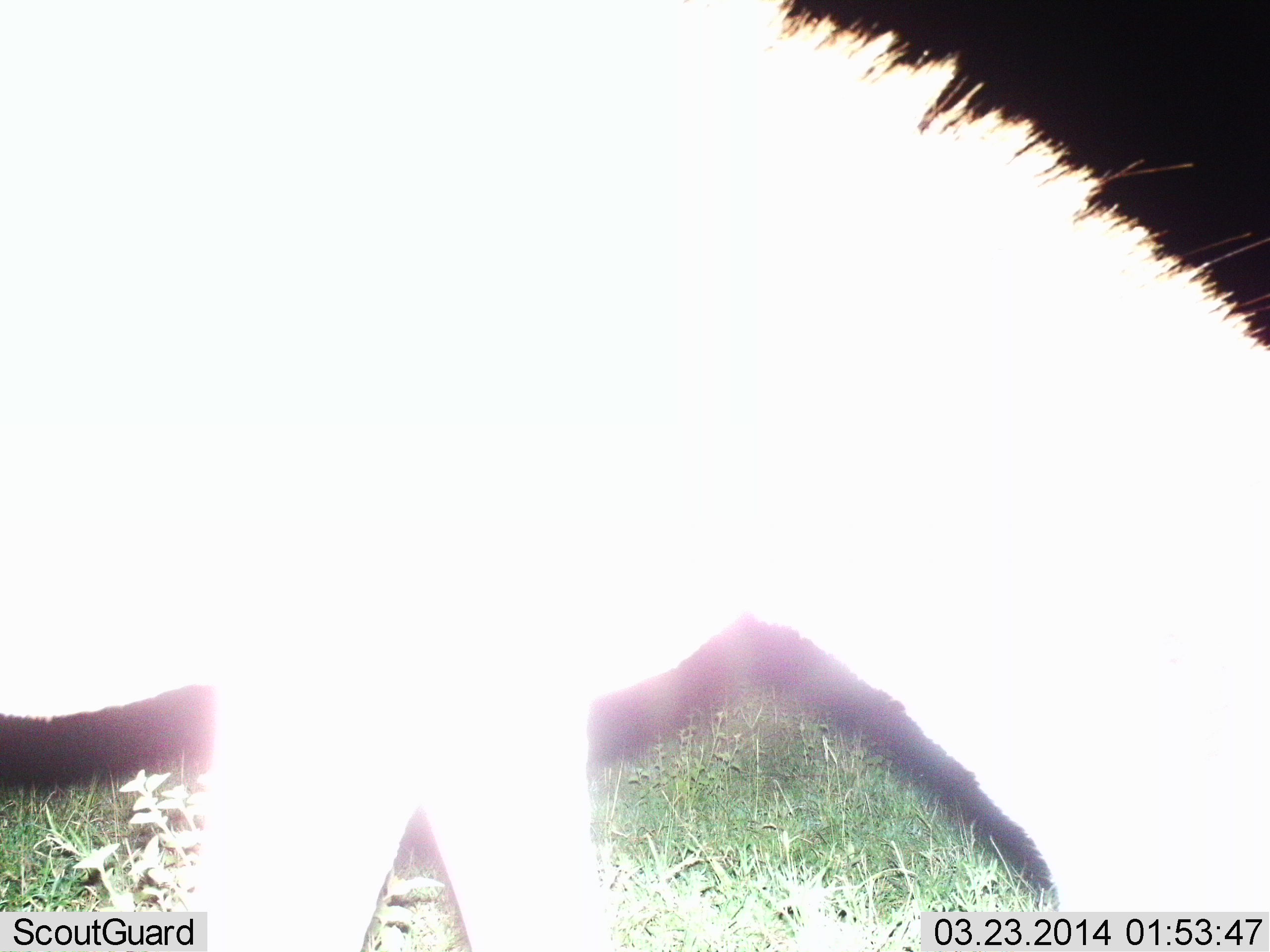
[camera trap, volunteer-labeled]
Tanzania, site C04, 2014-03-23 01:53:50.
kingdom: Animalia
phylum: Chordata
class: Mammalia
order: Perissodactyla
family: Equidae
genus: Equus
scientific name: Equus quagga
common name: plains zebra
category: zebra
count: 1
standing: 20%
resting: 0%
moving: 20%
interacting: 0%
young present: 0%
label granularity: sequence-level